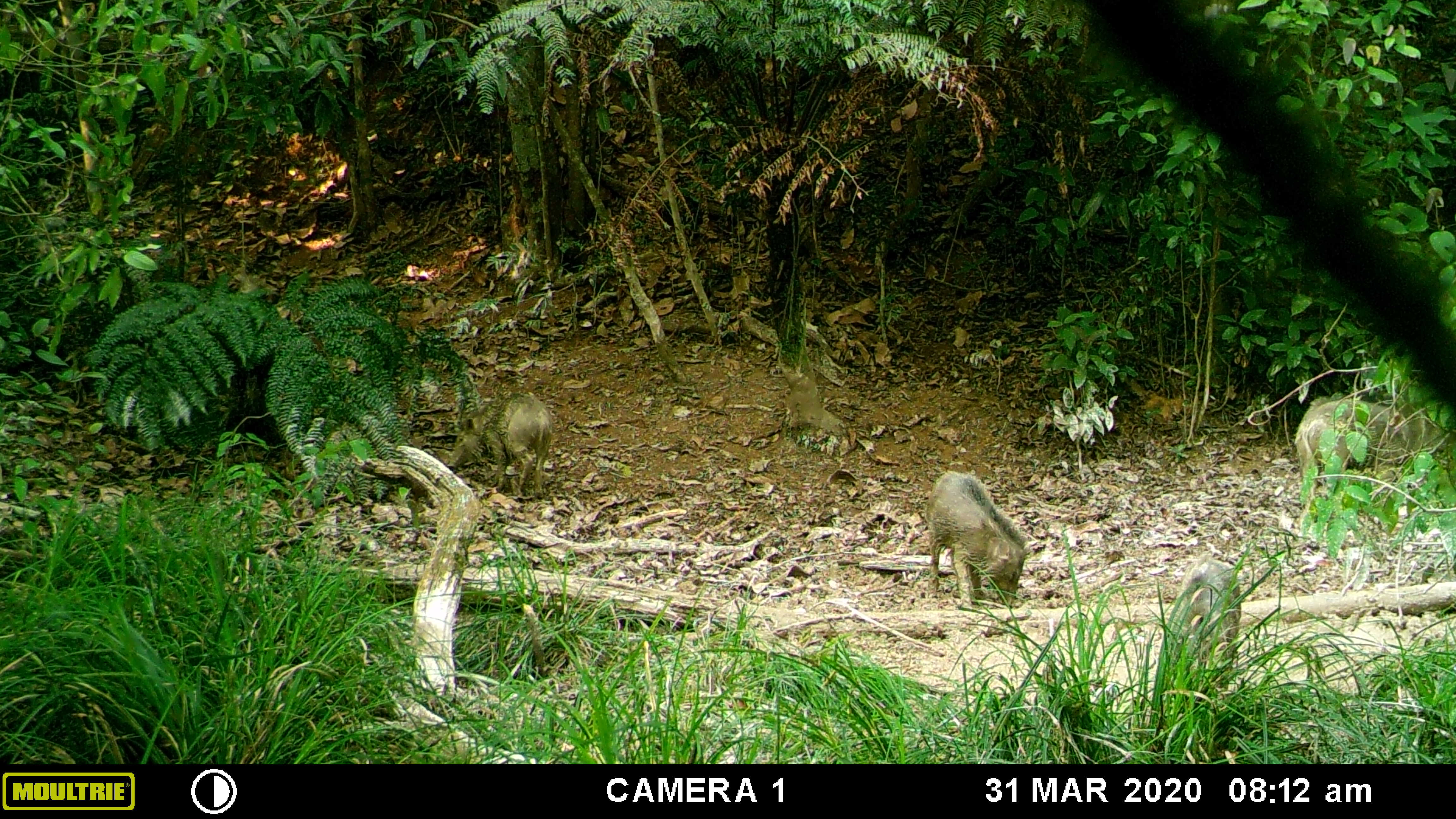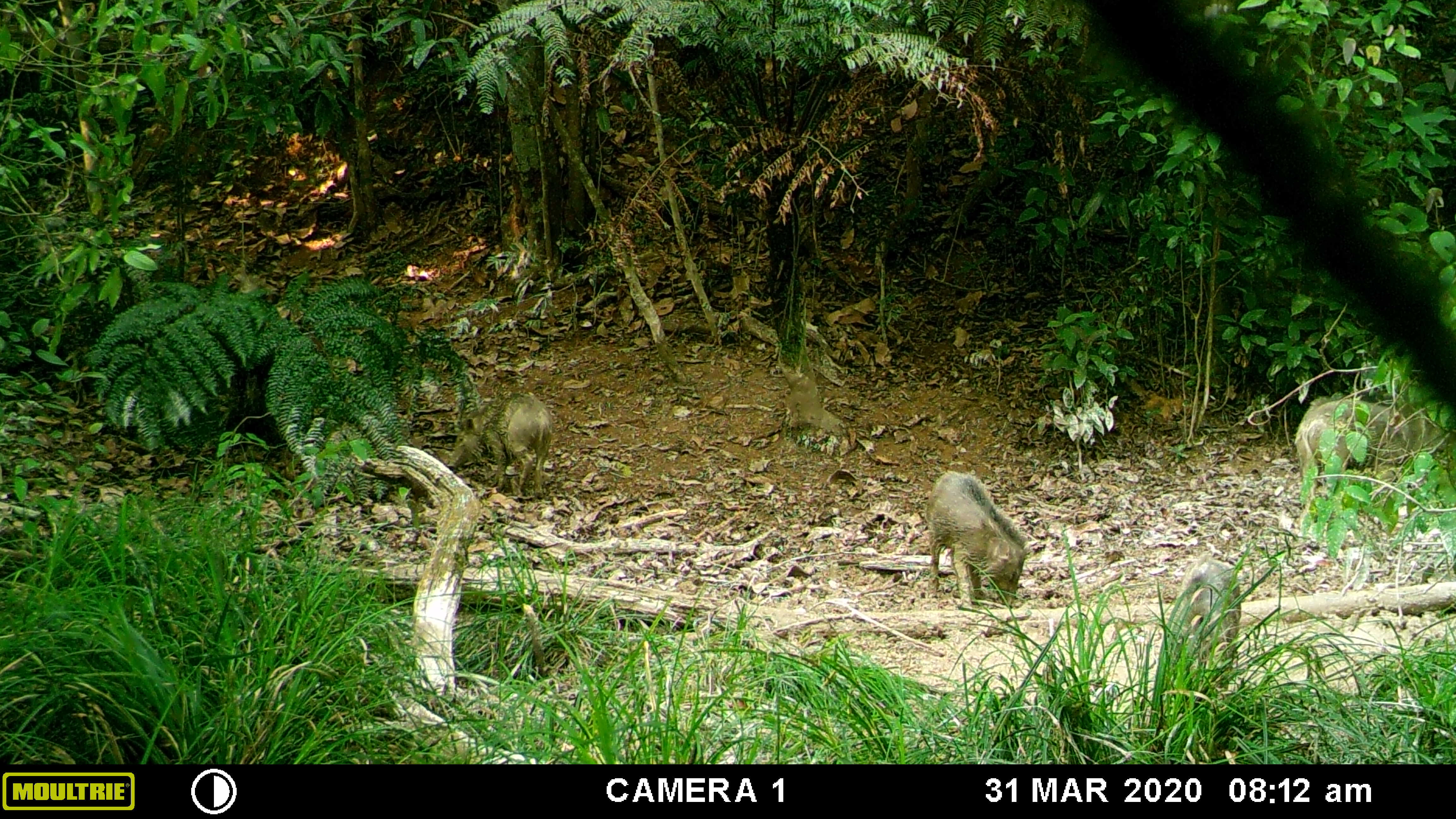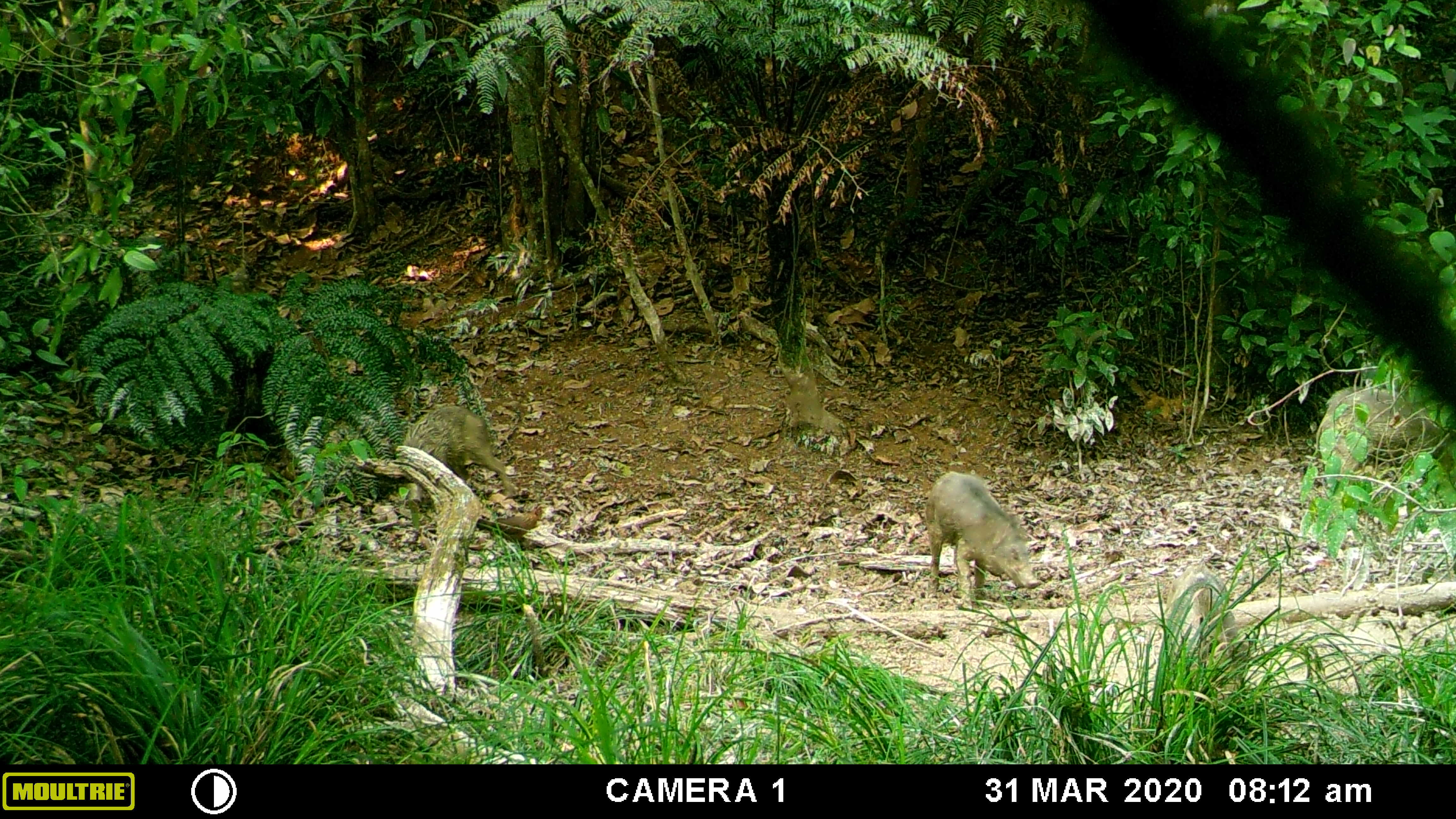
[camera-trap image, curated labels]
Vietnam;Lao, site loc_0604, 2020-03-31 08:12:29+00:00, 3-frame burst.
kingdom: Animalia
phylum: Chordata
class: Aves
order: Galliformes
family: Phasianidae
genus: Gallus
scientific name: Gallus gallus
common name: red junglefowl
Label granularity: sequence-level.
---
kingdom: Animalia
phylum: Chordata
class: Mammalia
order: Artiodactyla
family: Suidae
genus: Sus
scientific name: Sus scrofa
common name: eurasian wild pig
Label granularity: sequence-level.